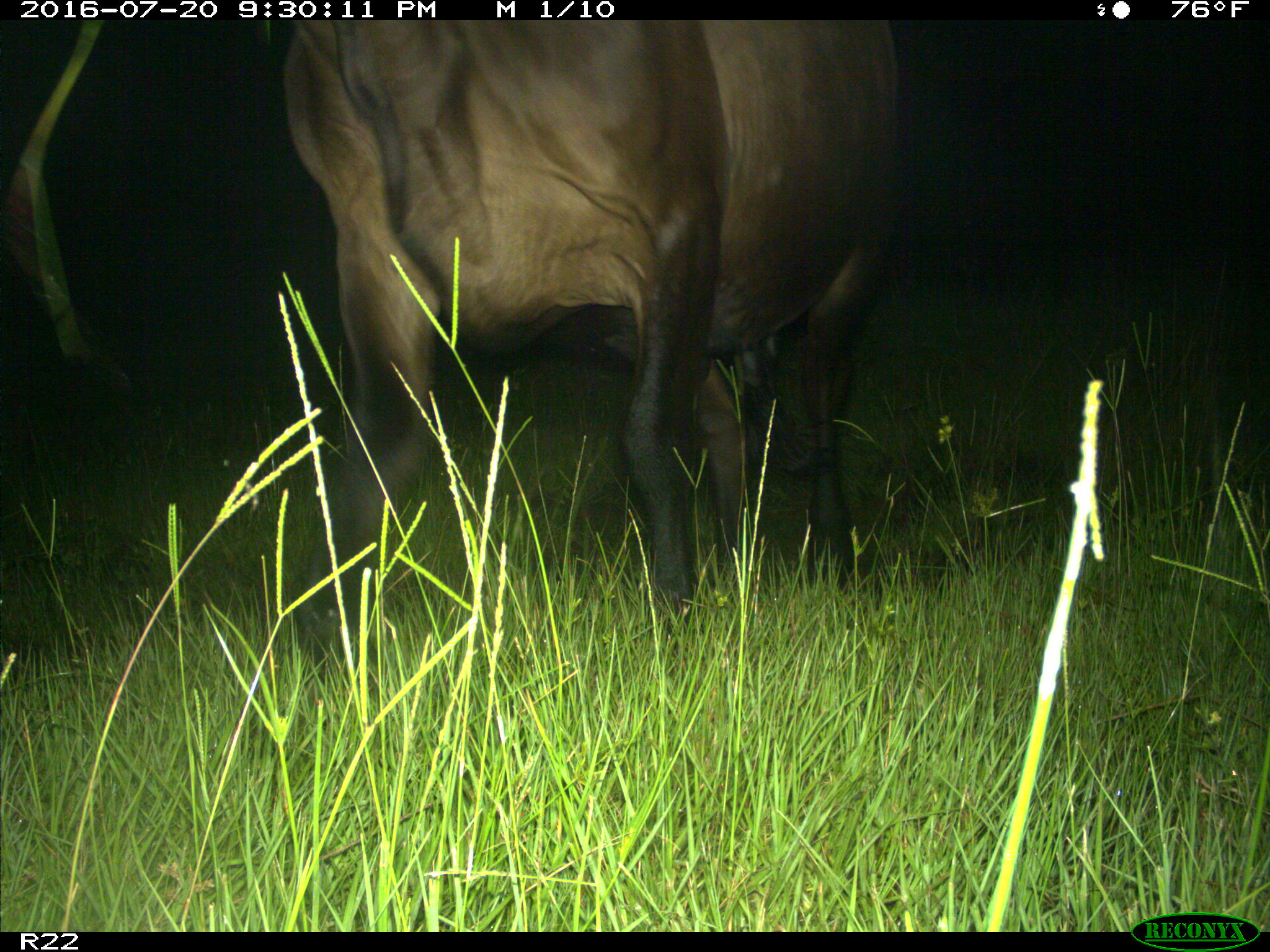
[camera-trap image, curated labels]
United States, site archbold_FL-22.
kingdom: Animalia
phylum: Chordata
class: Mammalia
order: Artiodactyla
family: Bovidae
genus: Bos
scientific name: Bos taurus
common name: domestic cow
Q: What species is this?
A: Bos taurus (domestic cow).